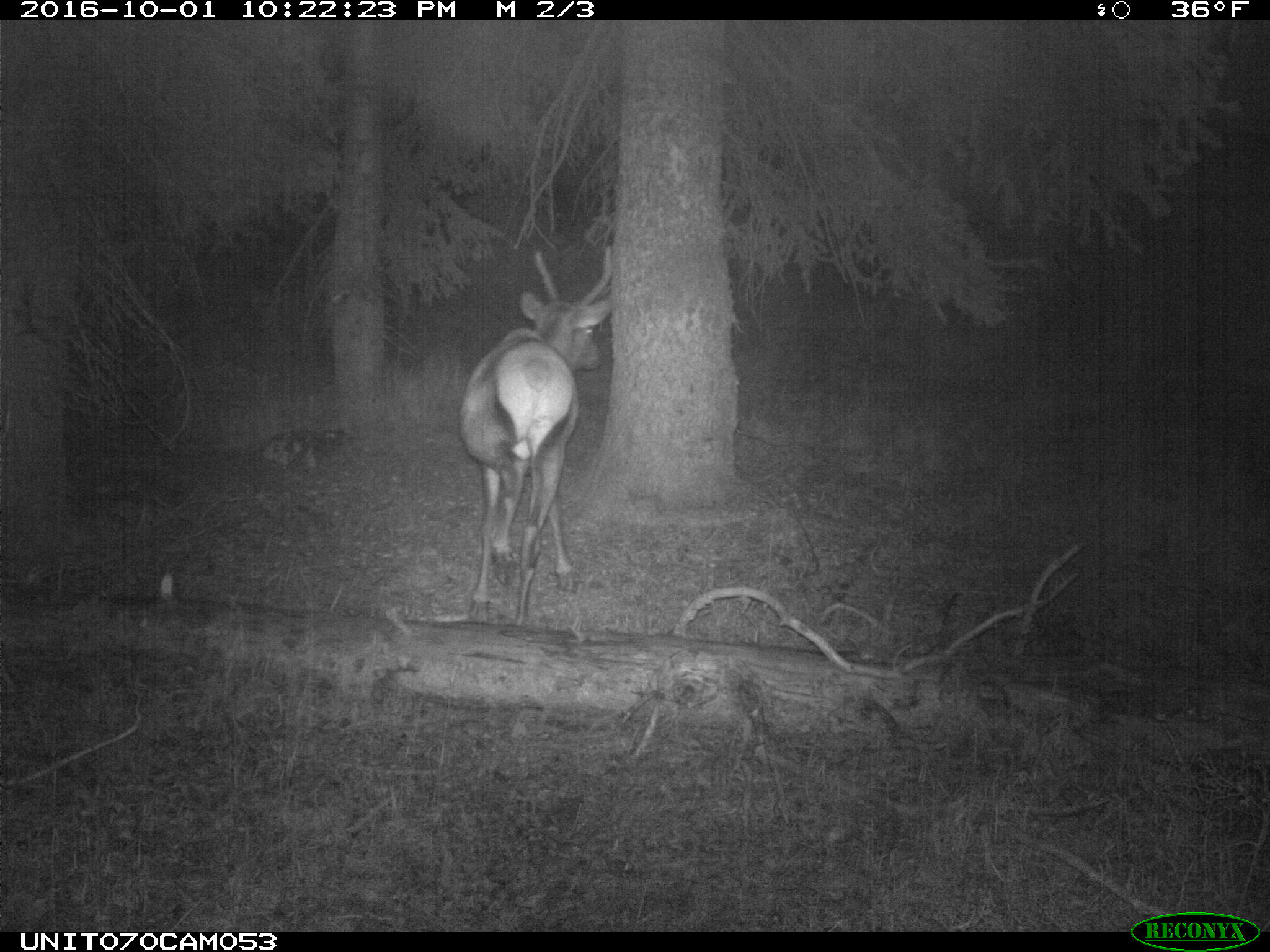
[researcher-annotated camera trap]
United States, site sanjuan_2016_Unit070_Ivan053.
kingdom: Animalia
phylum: Chordata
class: Mammalia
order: Artiodactyla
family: Cervidae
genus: Cervus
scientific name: Cervus elaphus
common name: red deer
Cervus elaphus (red deer).